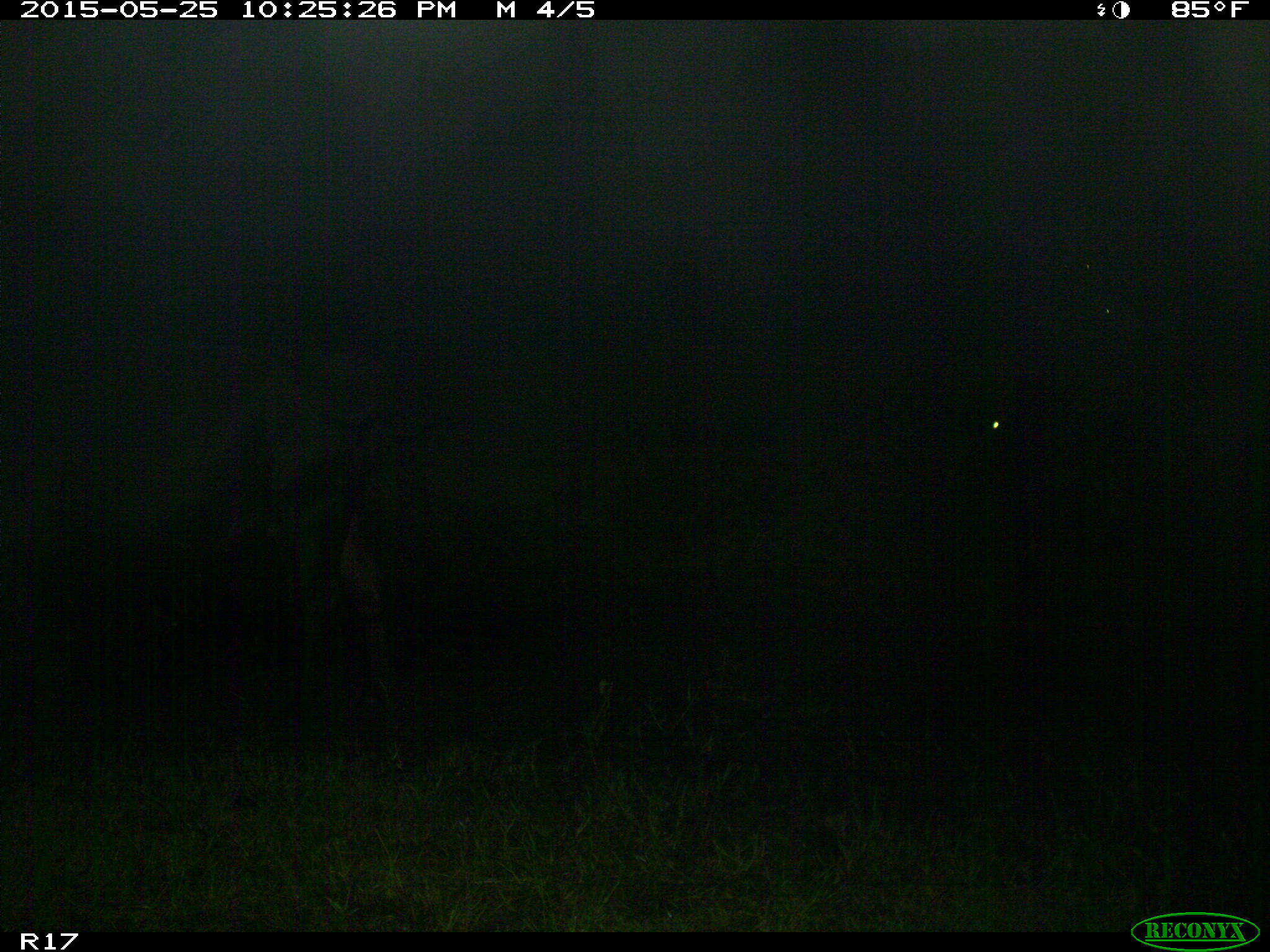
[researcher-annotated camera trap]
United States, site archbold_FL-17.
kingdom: Animalia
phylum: Chordata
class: Mammalia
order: Artiodactyla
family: Bovidae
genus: Bos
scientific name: Bos taurus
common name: domestic cow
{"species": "Bos taurus (domestic cow)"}